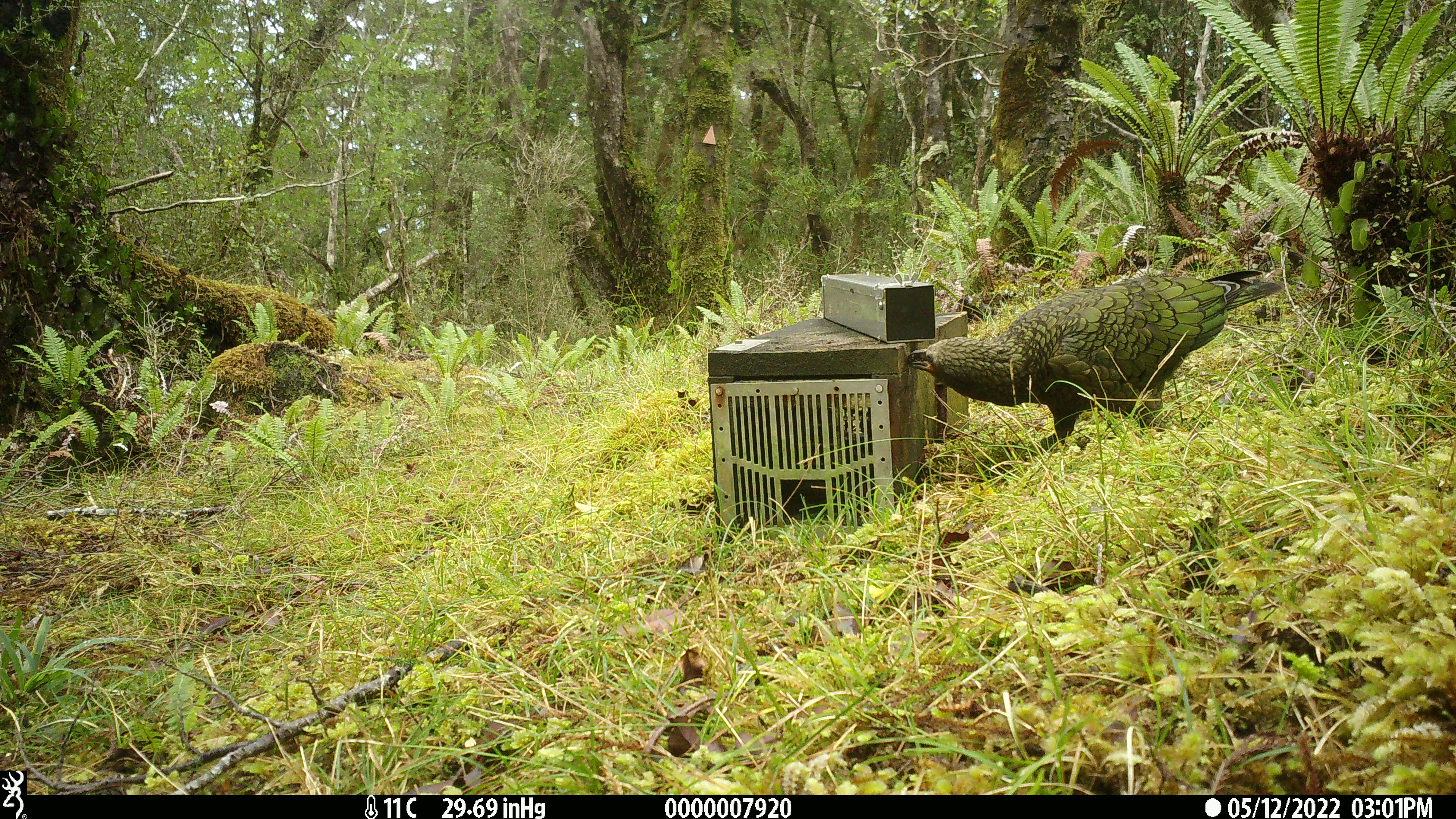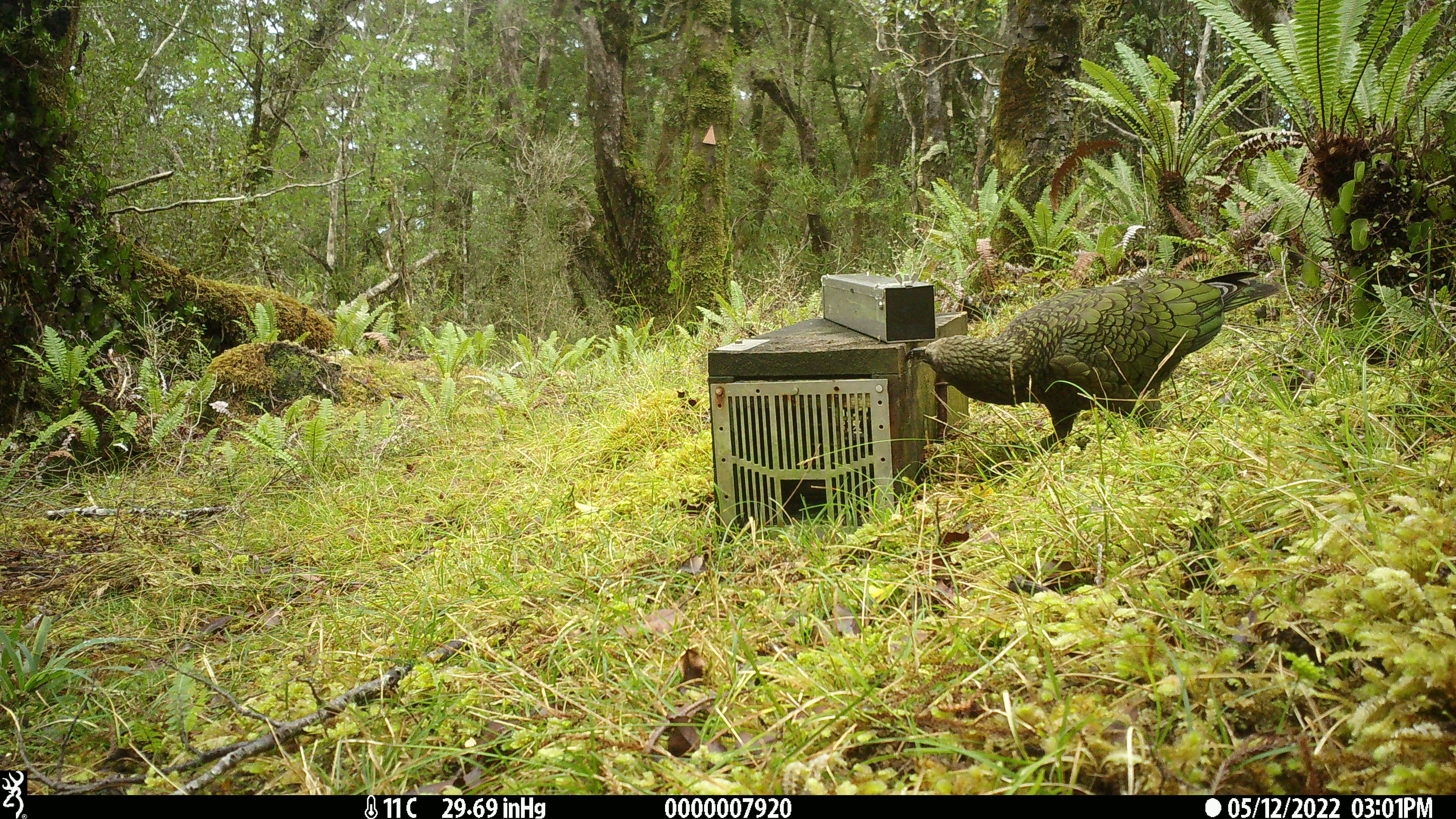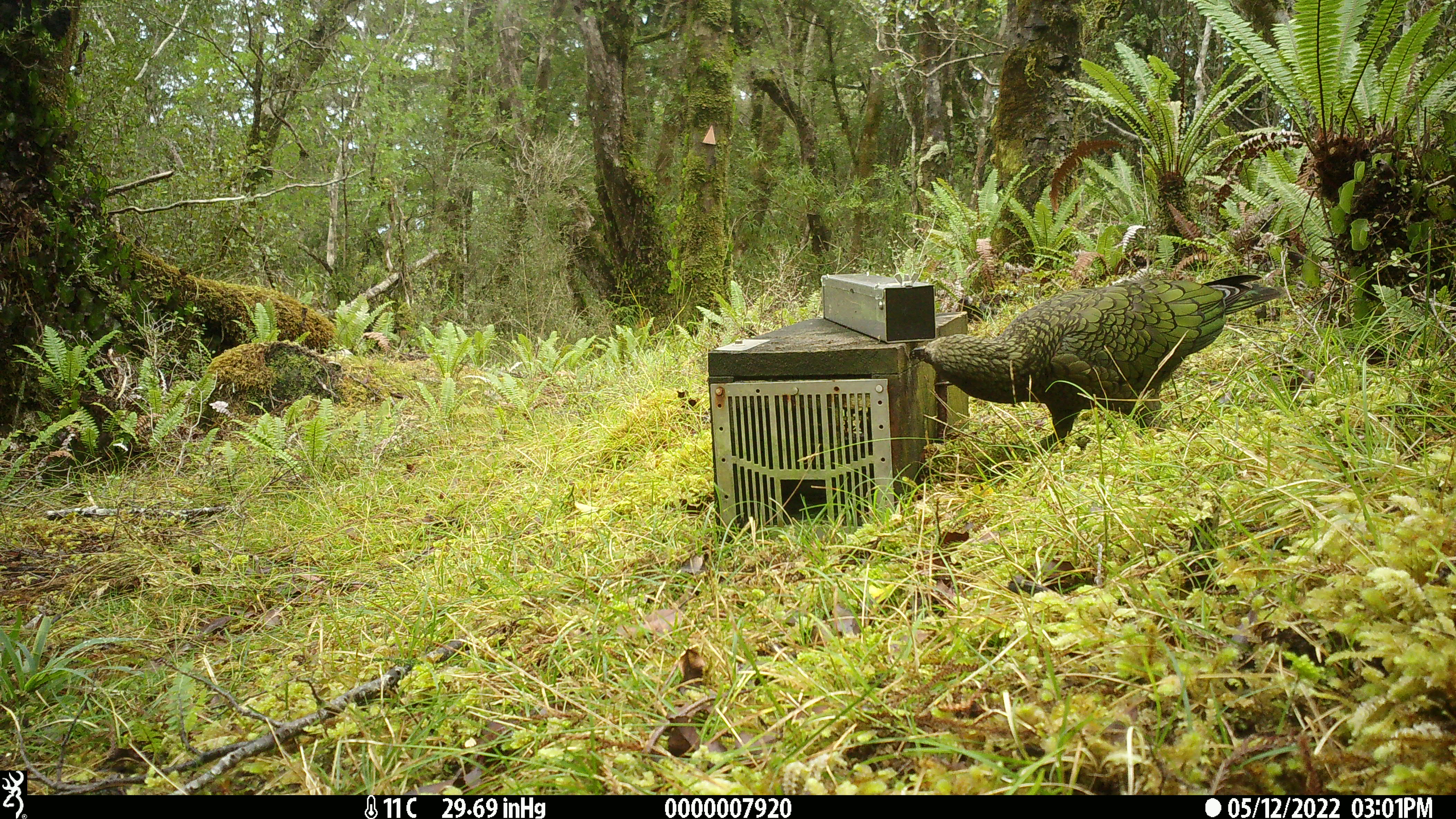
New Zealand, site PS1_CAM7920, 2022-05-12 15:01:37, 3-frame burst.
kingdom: Animalia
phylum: Chordata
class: Aves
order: Psittaciformes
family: Strigopidae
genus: Nestor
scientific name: Nestor notabilis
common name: kea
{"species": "kea (Nestor notabilis)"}